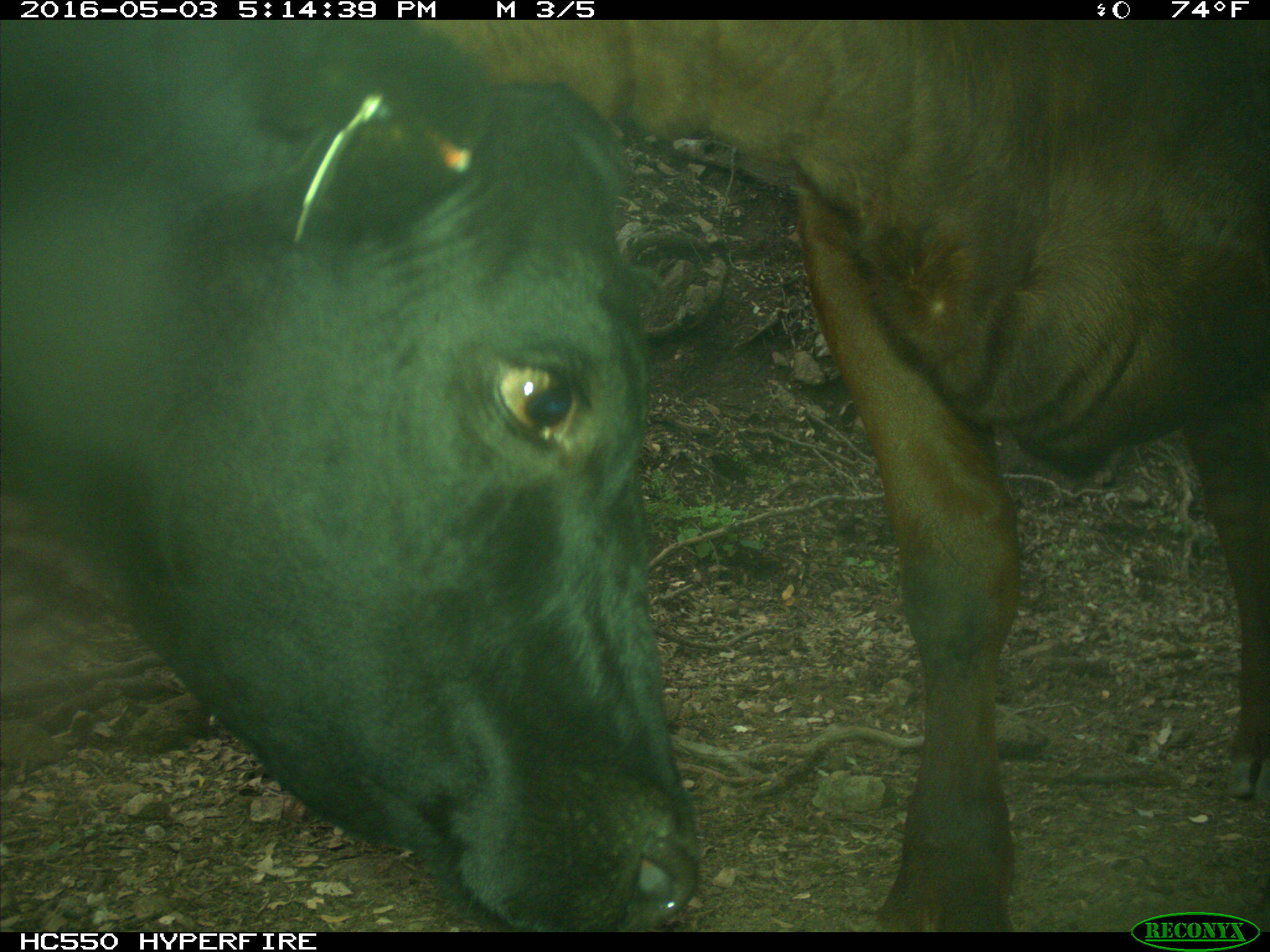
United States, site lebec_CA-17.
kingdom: Animalia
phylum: Chordata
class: Mammalia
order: Artiodactyla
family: Bovidae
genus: Bos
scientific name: Bos taurus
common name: domestic cow